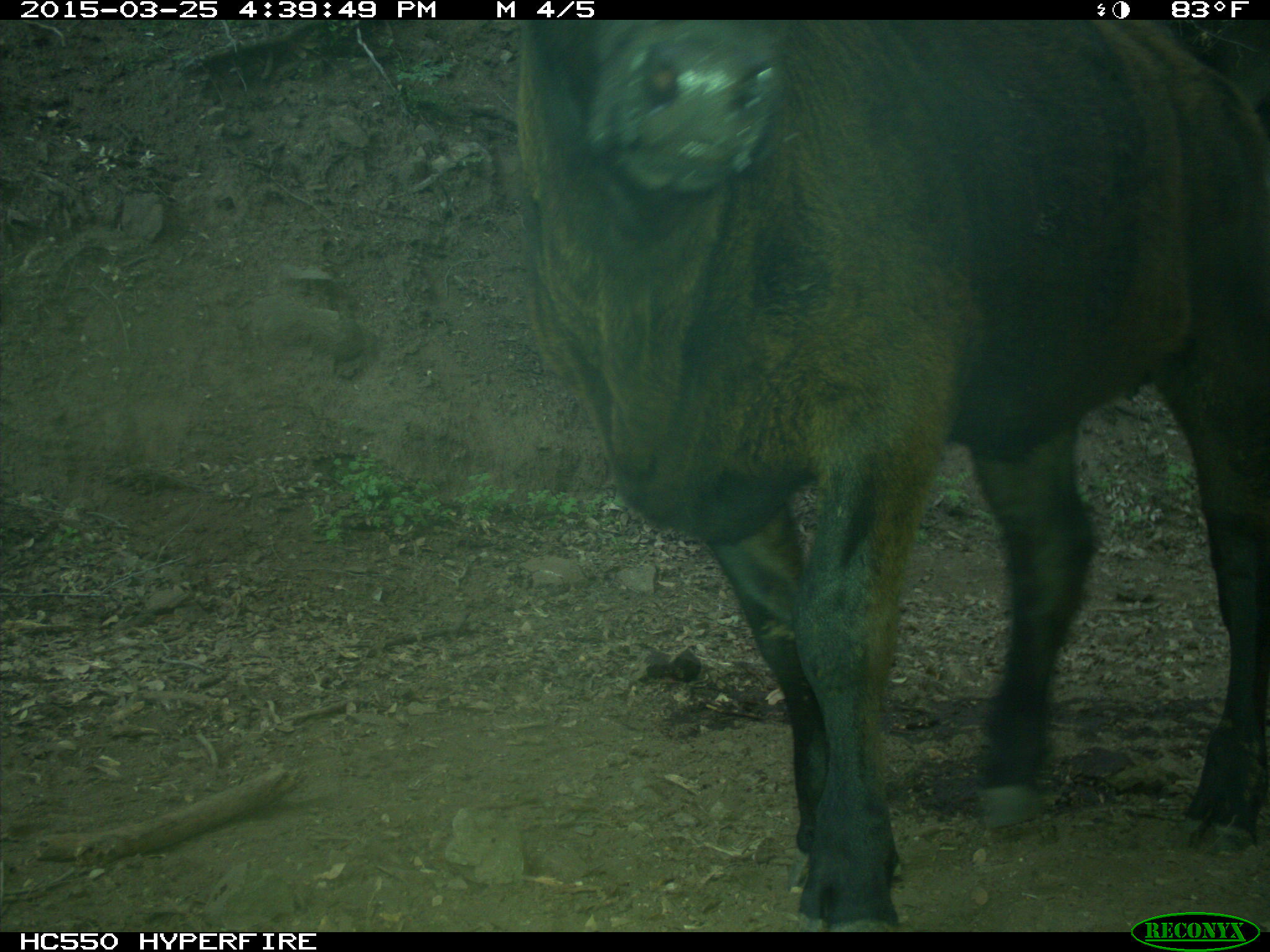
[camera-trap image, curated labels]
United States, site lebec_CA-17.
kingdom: Animalia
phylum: Chordata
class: Mammalia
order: Artiodactyla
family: Bovidae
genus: Bos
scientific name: Bos taurus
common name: domestic cow